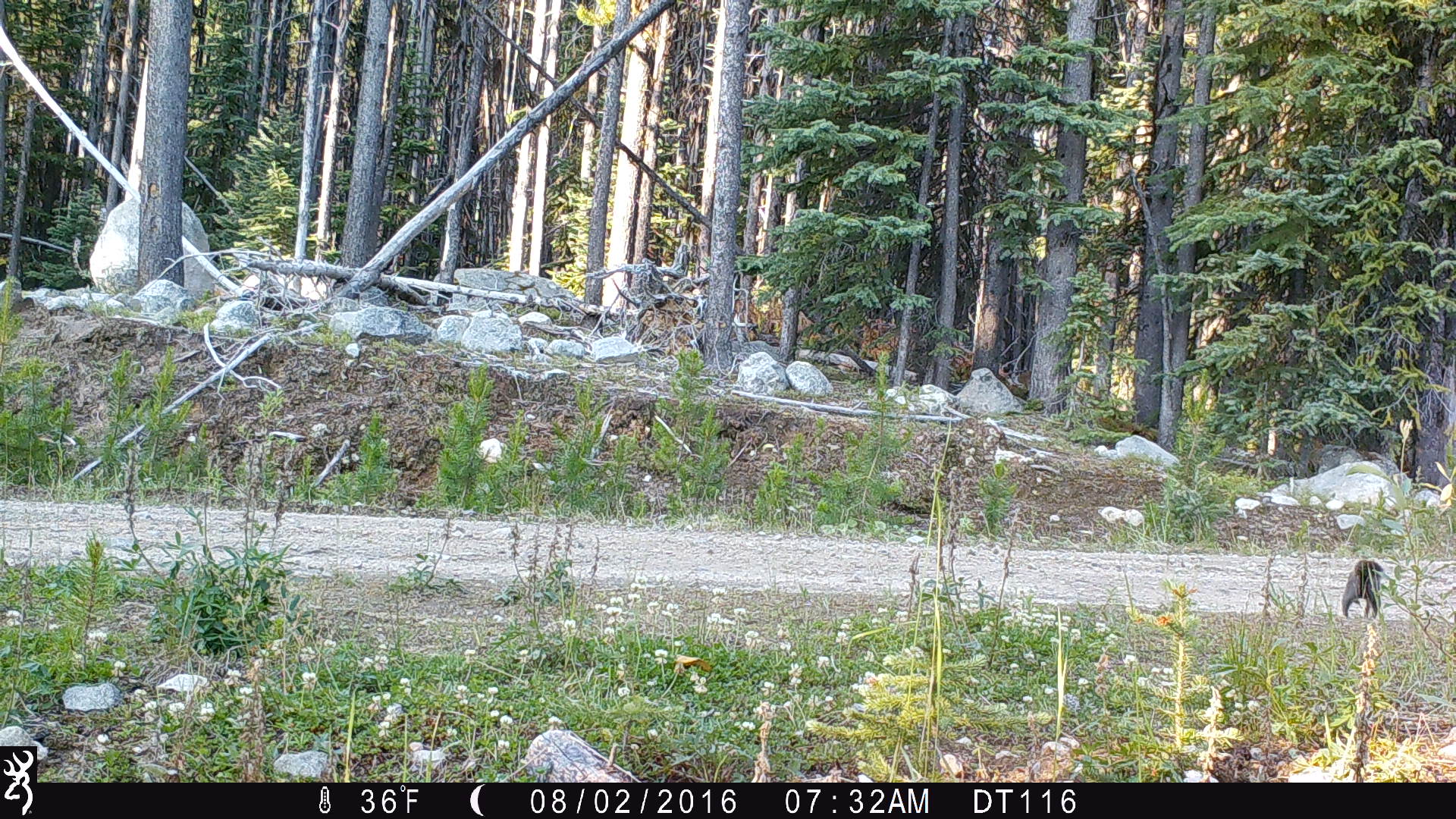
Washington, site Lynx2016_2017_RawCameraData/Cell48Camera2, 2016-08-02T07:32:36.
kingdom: Animalia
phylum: Chordata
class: Mammalia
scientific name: Mammalia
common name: small mammal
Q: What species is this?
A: Small mammal (Mammalia).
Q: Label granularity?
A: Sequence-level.